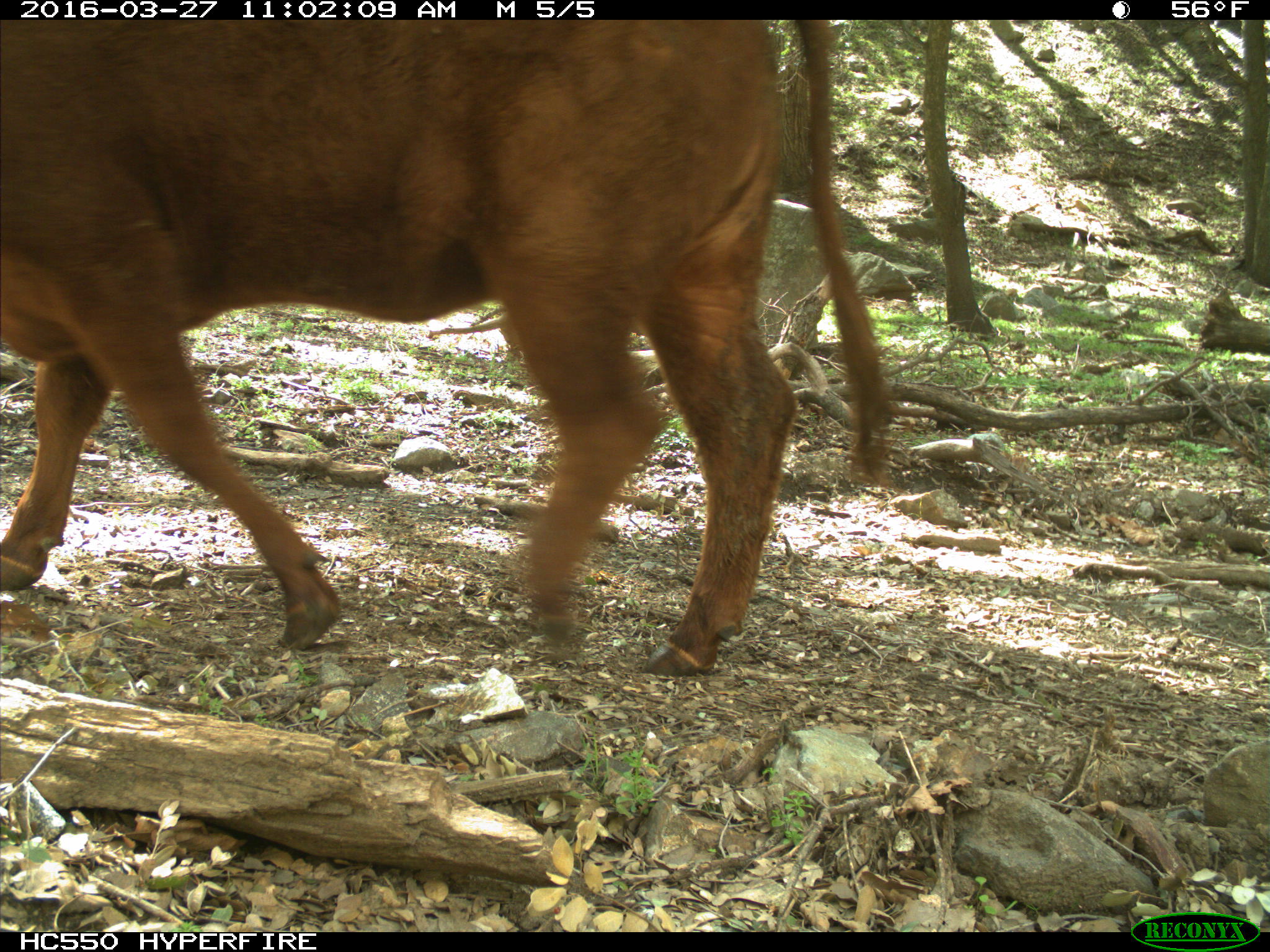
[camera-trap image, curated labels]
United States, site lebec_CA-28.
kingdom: Animalia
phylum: Chordata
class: Mammalia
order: Artiodactyla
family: Bovidae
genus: Bos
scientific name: Bos taurus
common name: domestic cow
Bos taurus (domestic cow).